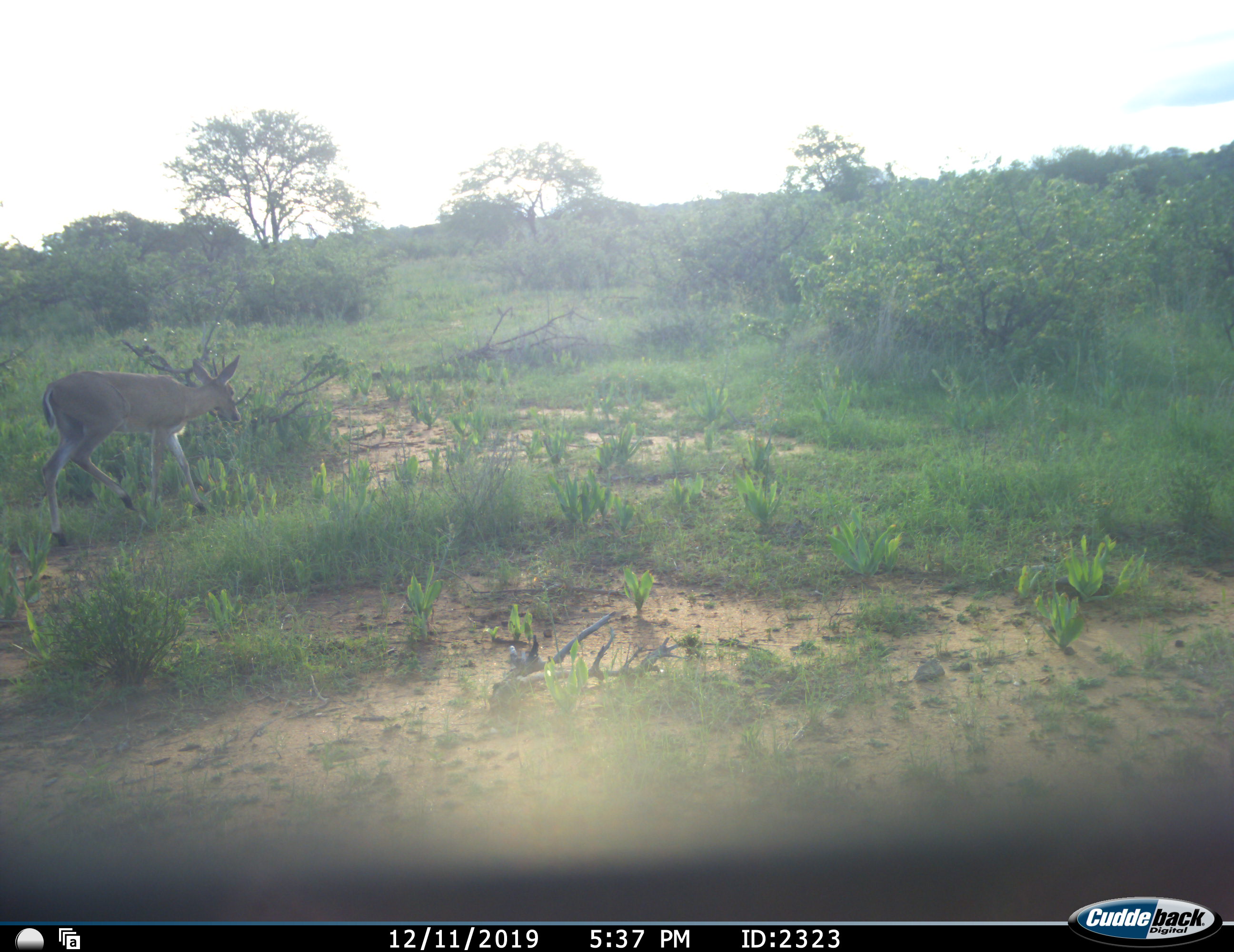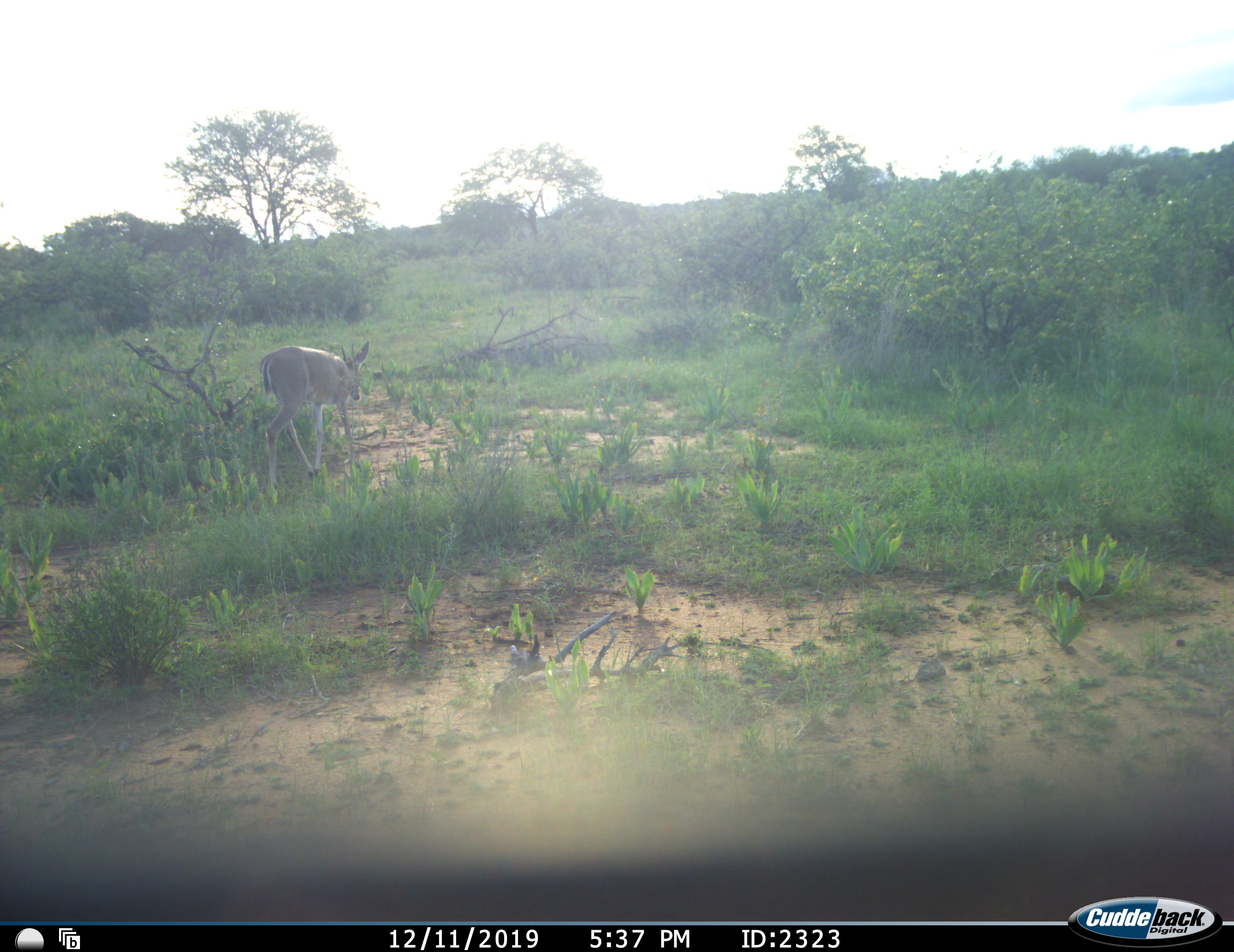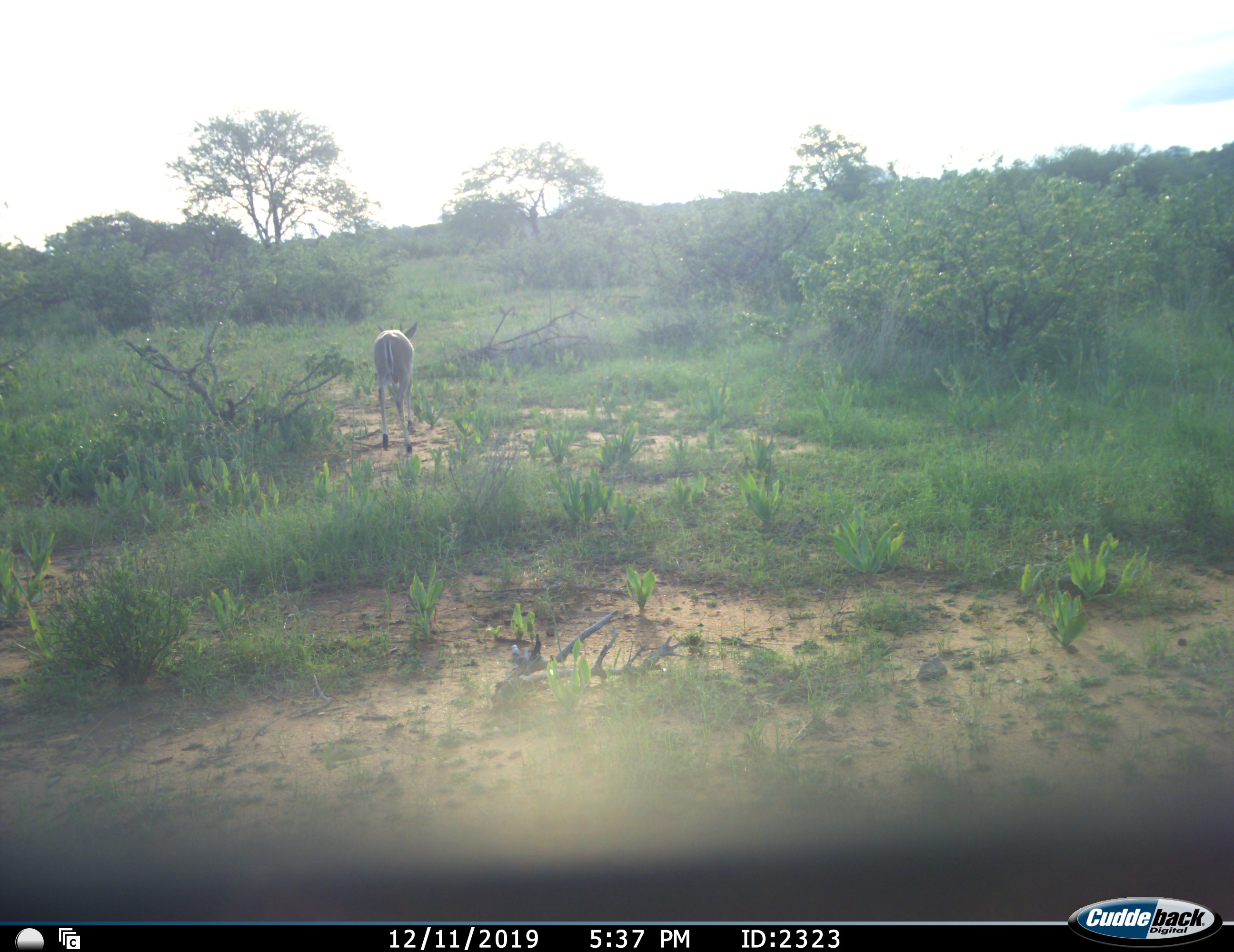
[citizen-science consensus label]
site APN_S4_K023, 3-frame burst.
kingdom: Animalia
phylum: Chordata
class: Mammalia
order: Artiodactyla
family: Bovidae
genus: Aepyceros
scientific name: Aepyceros melampus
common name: impala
Impala (Aepyceros melampus), count 1. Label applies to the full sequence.